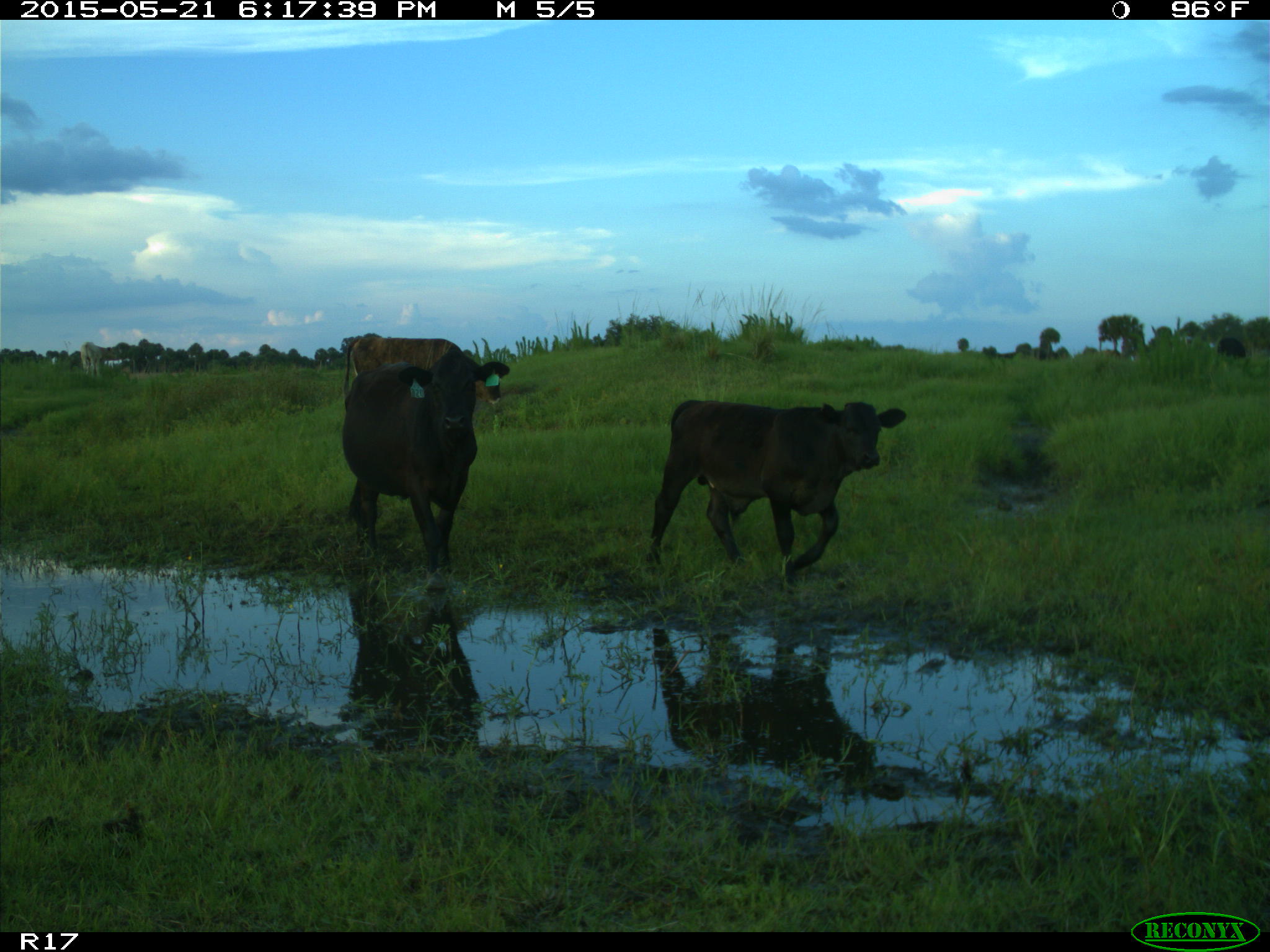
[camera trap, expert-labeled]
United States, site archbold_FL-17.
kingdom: Animalia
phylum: Chordata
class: Mammalia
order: Artiodactyla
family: Bovidae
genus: Bos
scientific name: Bos taurus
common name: domestic cow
Bos taurus (domestic cow).